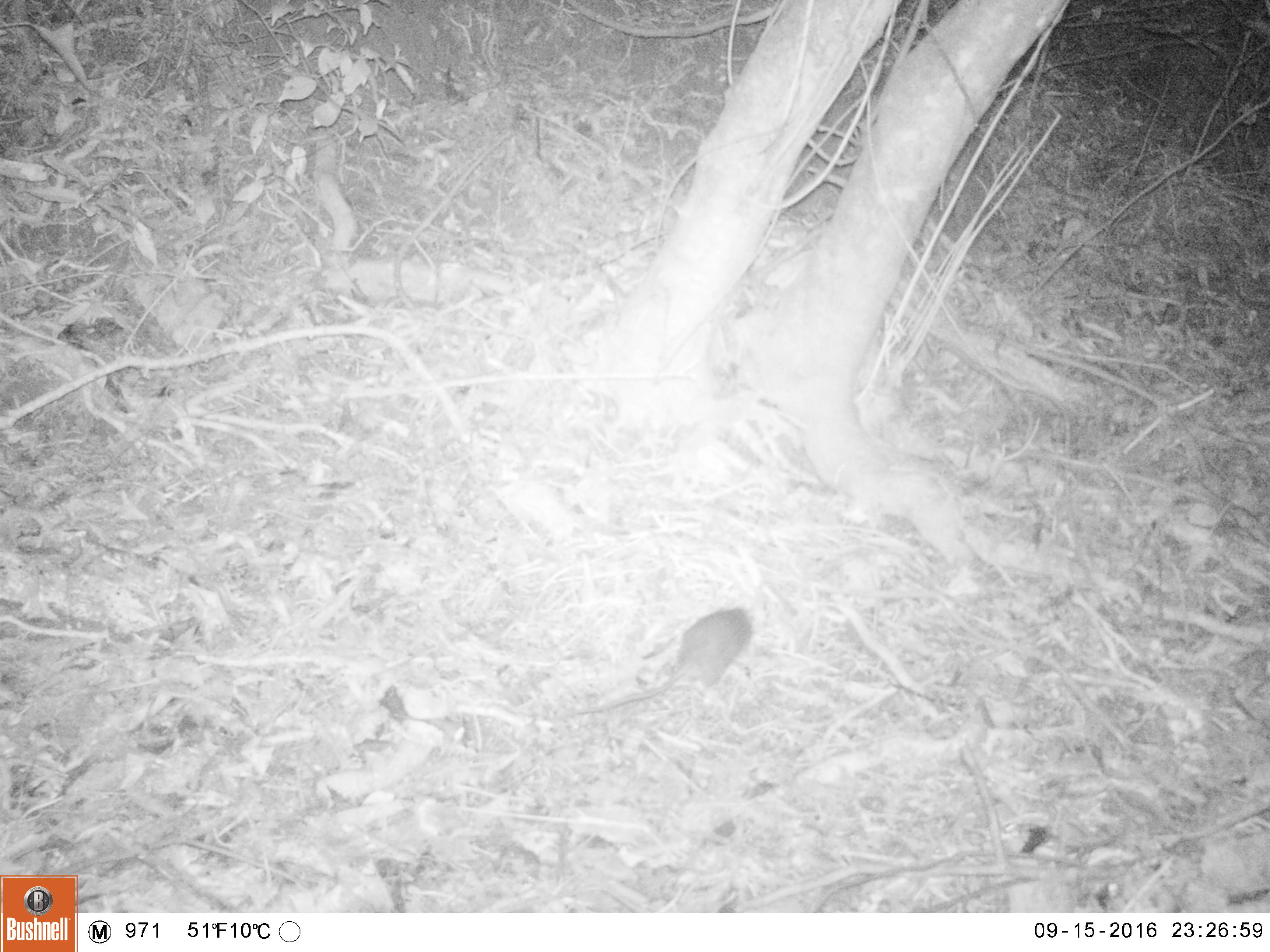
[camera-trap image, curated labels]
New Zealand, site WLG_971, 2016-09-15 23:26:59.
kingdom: Animalia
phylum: Chordata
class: Mammalia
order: Rodentia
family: Muridae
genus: Rattus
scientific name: Rattus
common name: rat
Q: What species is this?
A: Rat (Rattus).